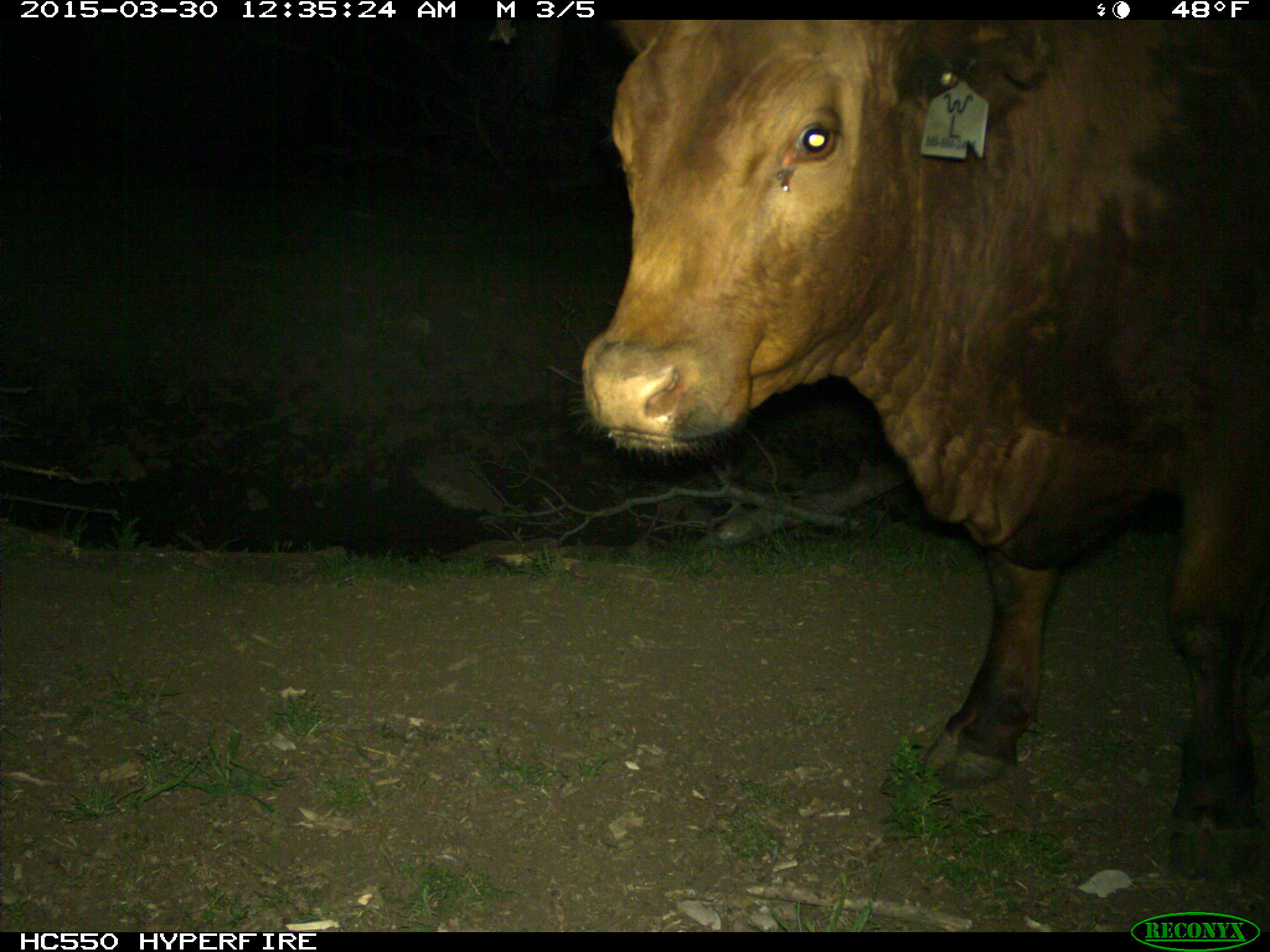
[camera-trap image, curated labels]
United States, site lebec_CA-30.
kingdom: Animalia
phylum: Chordata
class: Mammalia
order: Artiodactyla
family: Bovidae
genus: Bos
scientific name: Bos taurus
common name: domestic cow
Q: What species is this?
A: Bos taurus (domestic cow).